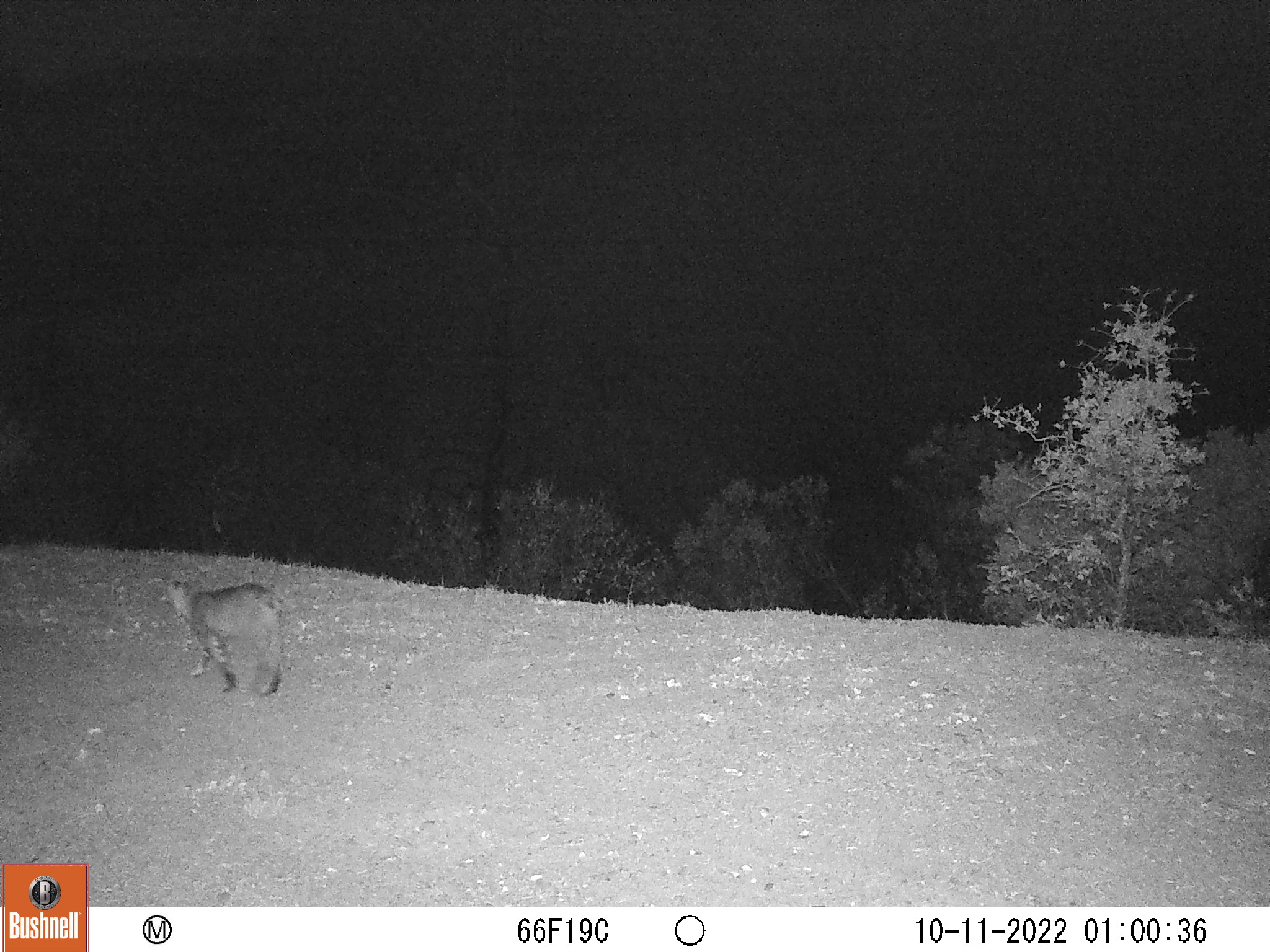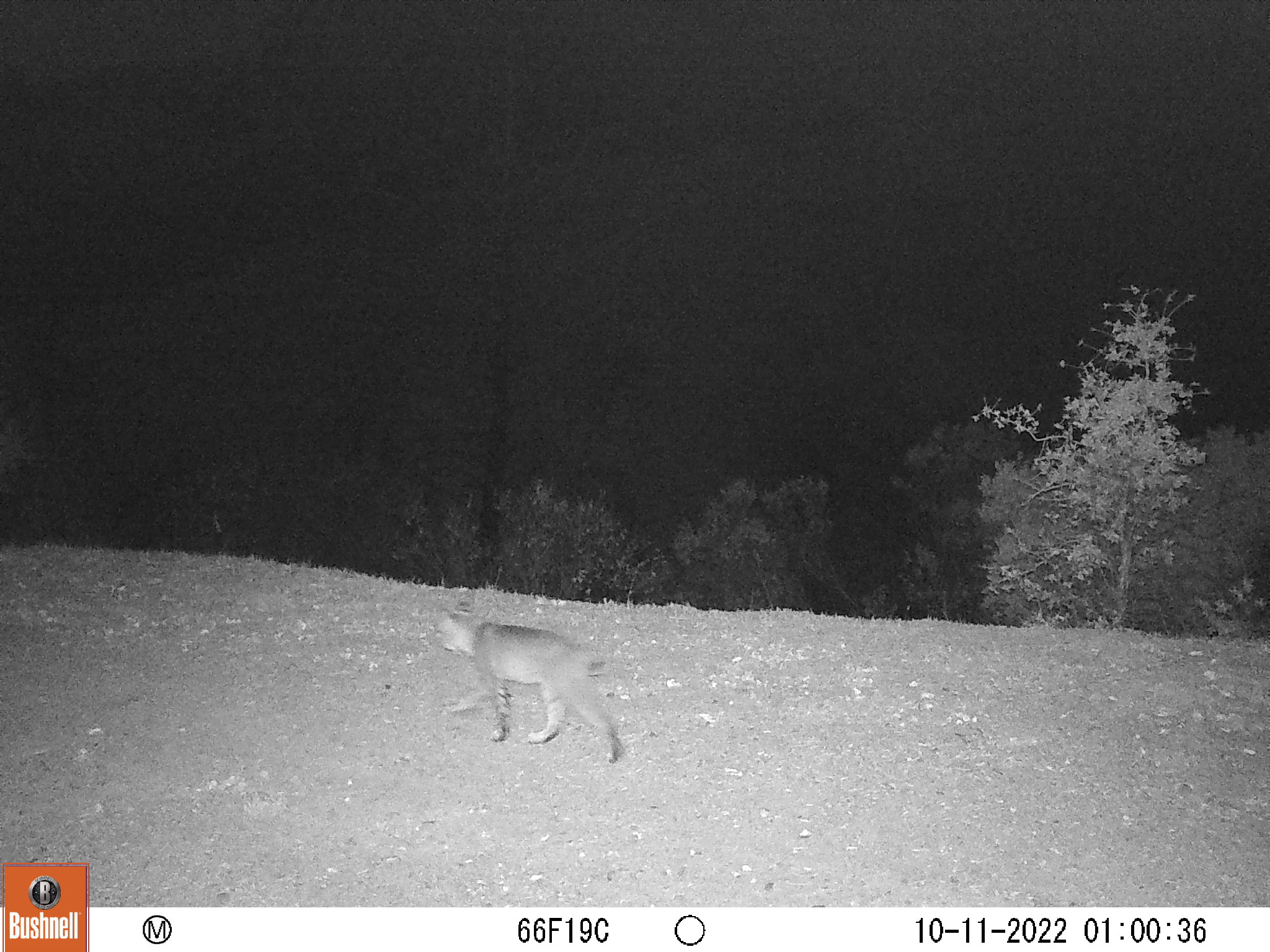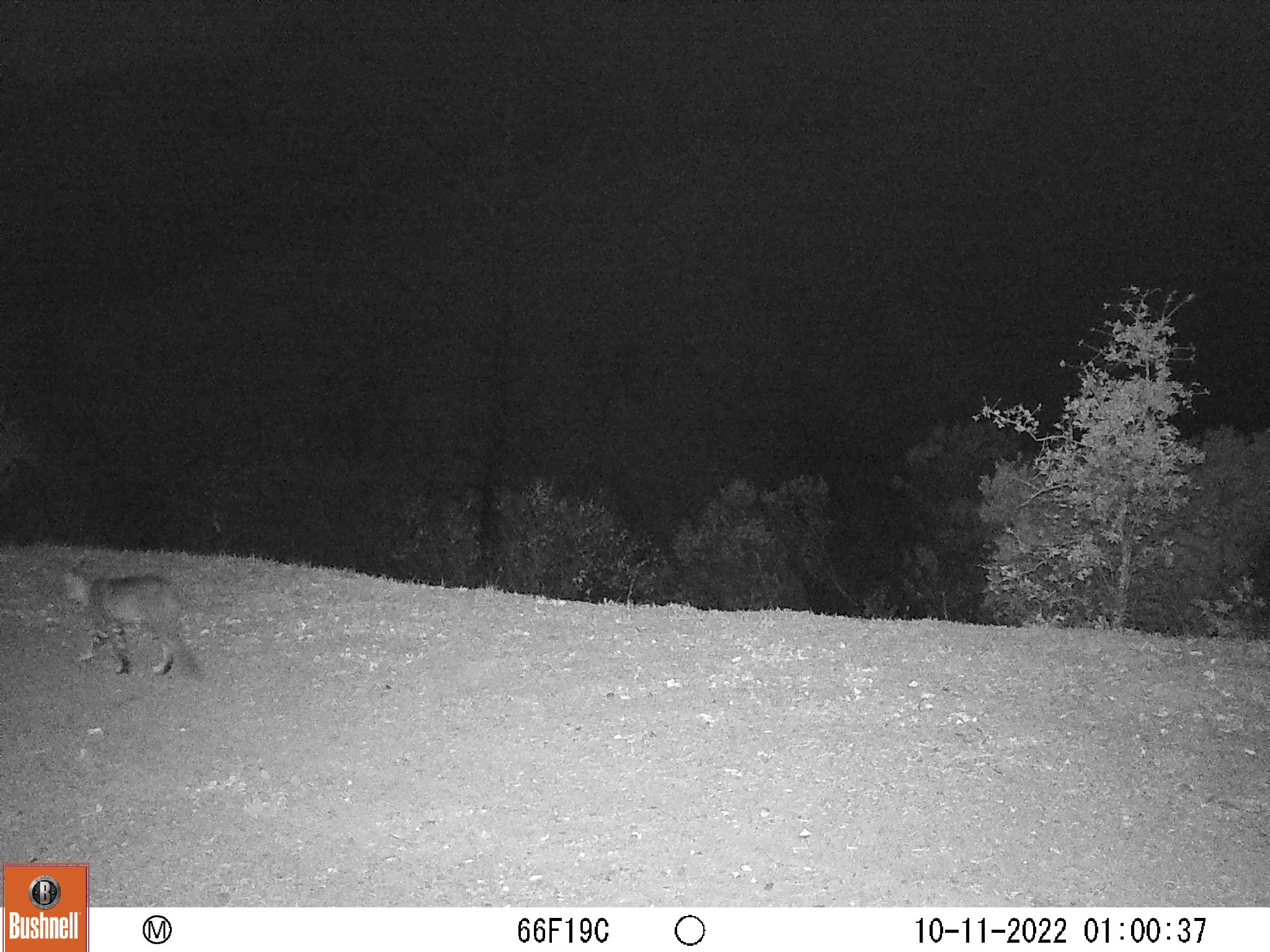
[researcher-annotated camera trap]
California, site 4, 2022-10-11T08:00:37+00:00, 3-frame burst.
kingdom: Animalia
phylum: Chordata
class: Mammalia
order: Carnivora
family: Felidae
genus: Lynx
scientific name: Lynx rufus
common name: bobcat